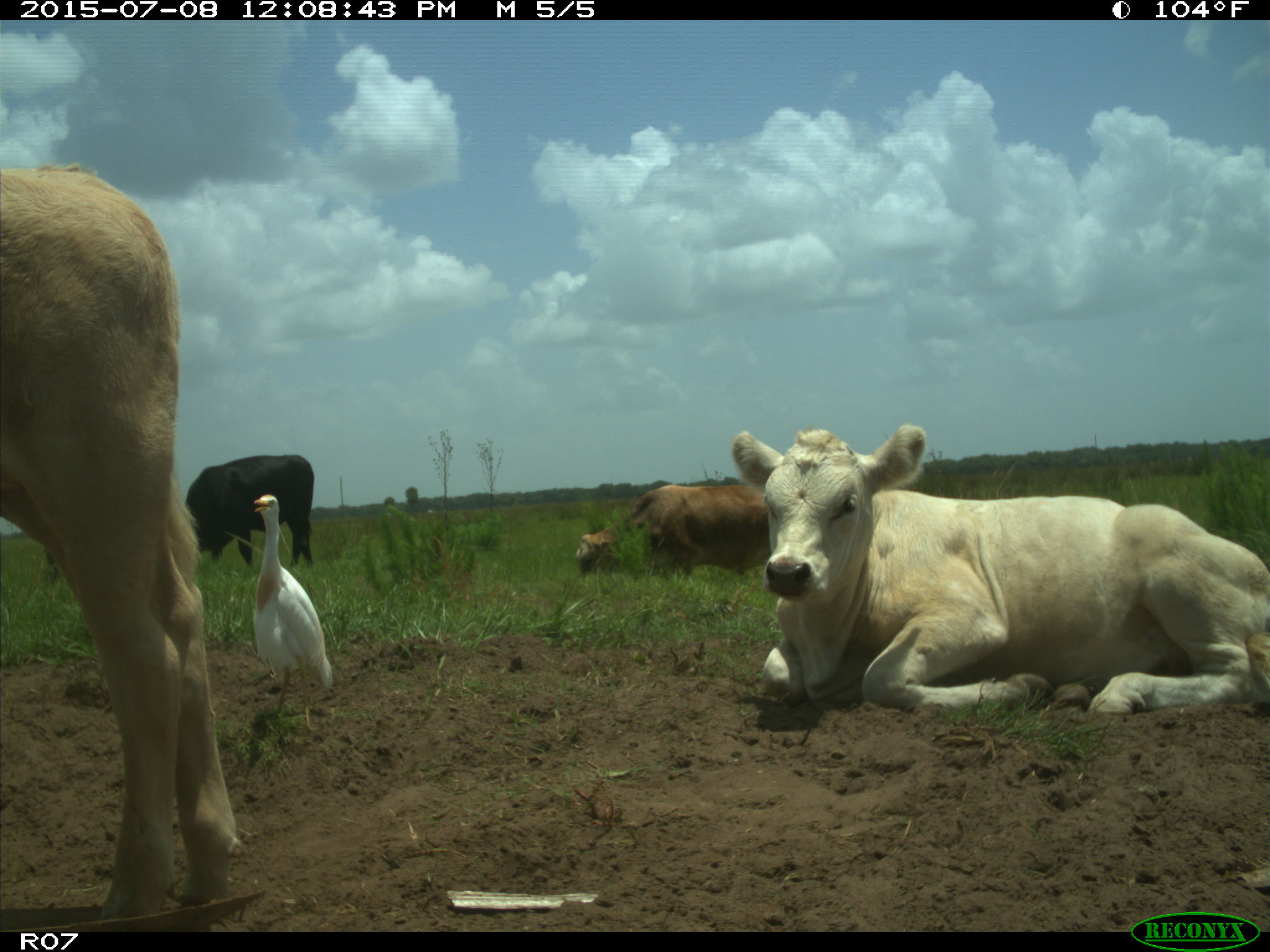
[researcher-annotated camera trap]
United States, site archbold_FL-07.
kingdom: Animalia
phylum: Chordata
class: Mammalia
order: Artiodactyla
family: Bovidae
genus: Bos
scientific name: Bos taurus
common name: domestic cow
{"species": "Bos taurus (domestic cow)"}